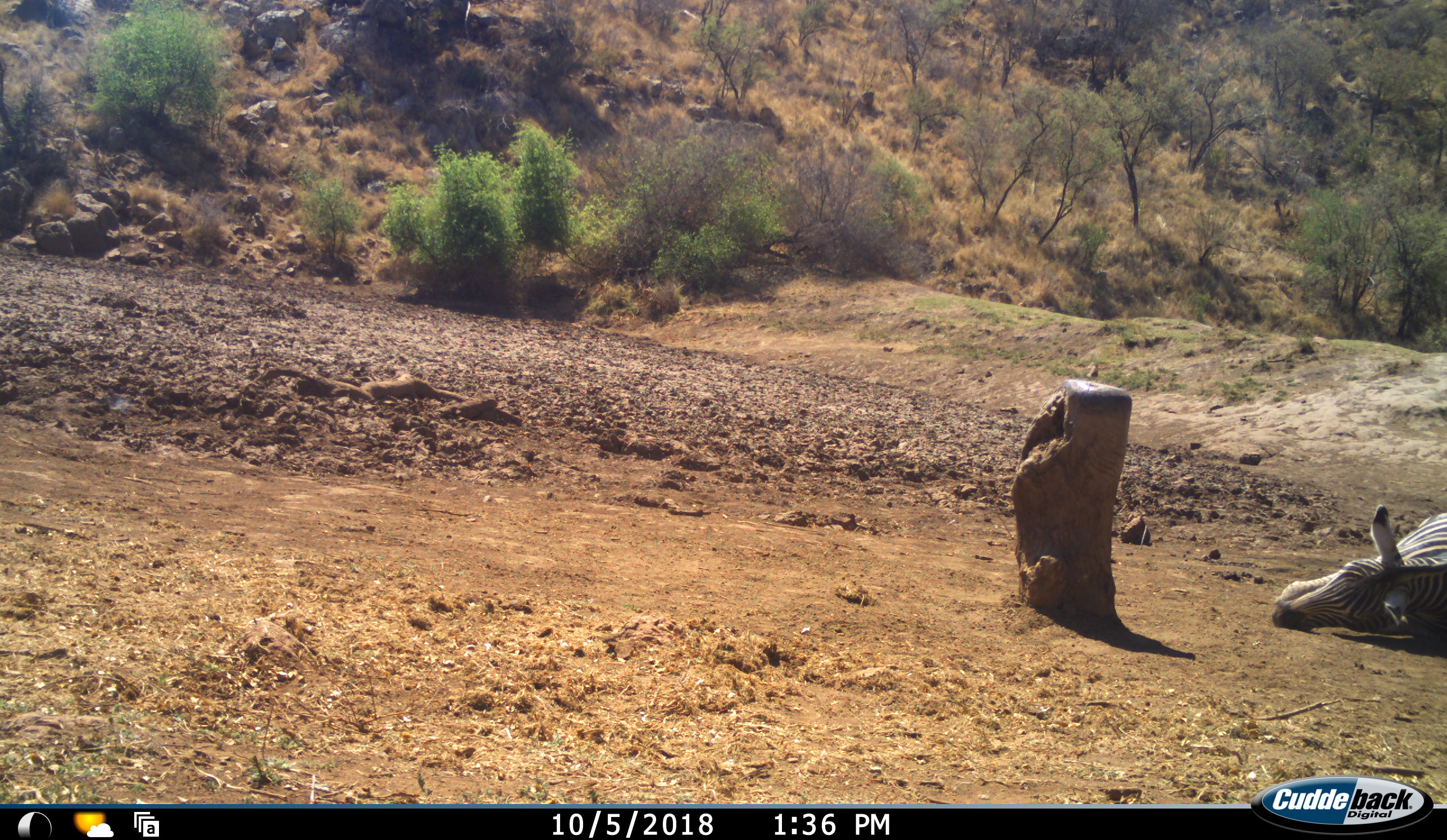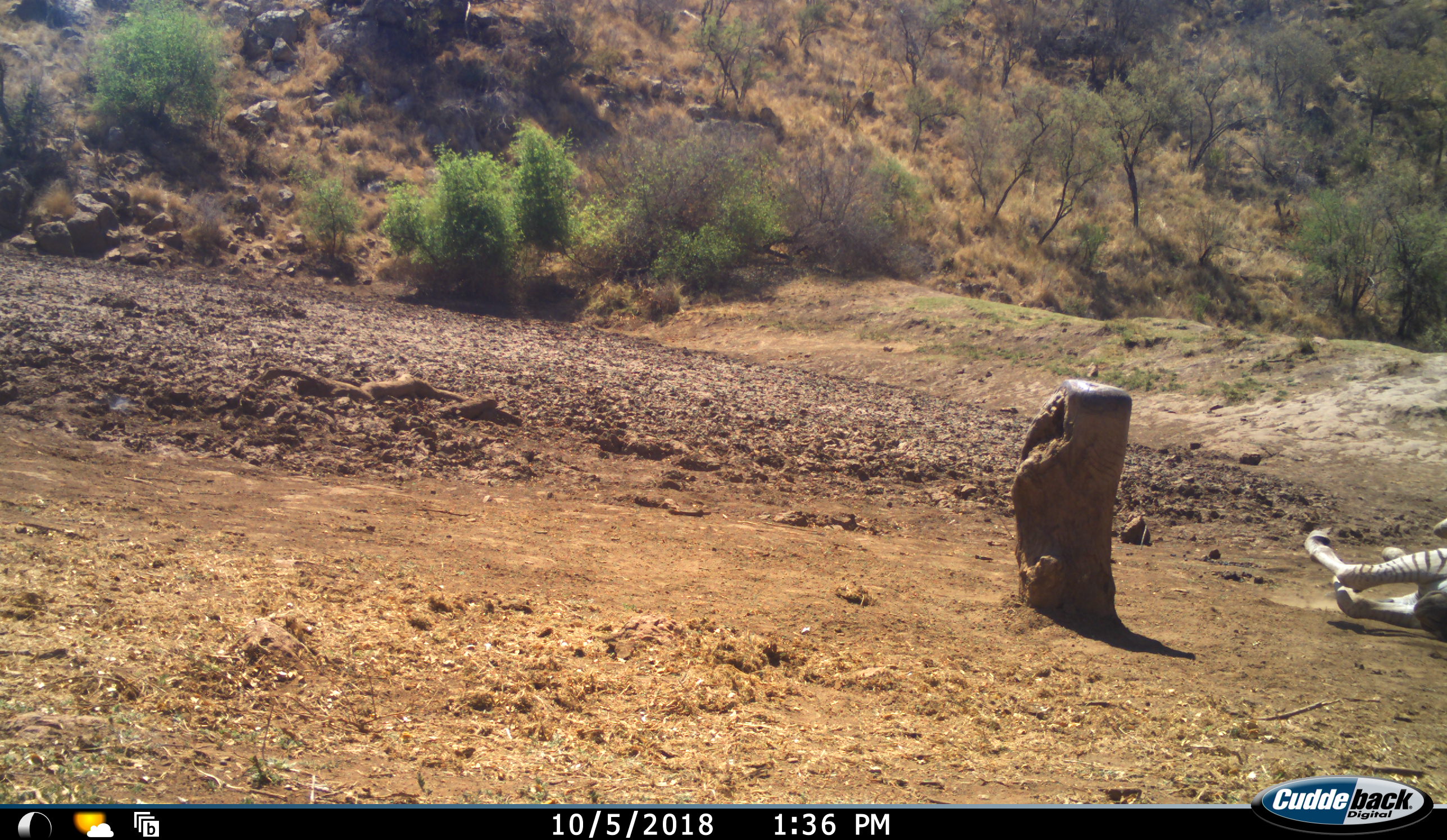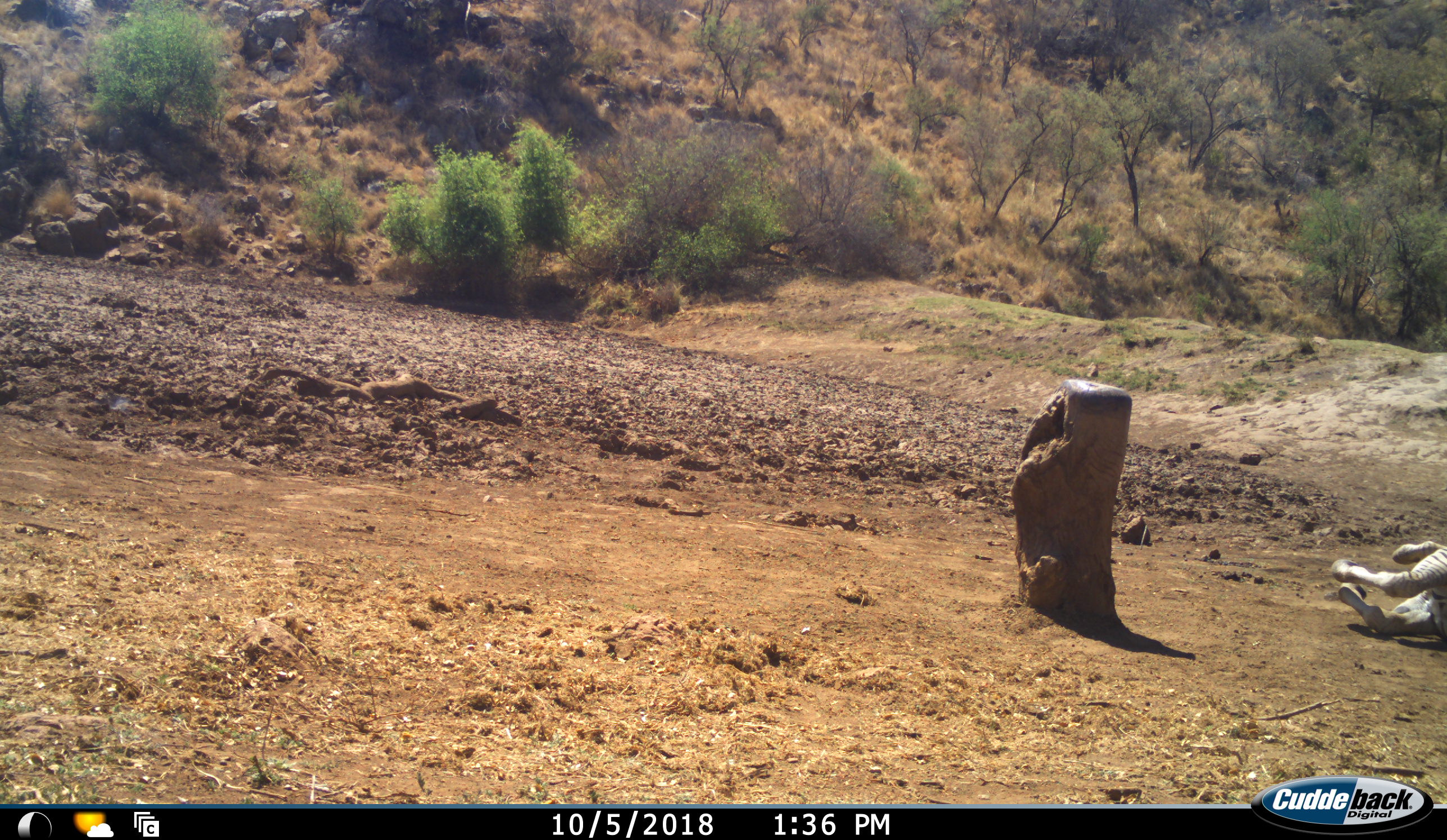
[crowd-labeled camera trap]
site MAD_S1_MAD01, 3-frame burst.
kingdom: Animalia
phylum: Chordata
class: Mammalia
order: Perissodactyla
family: Equidae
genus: Equus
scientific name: Equus quagga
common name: plains zebra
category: zebraplains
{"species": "zebraplains (plains zebra) (Equus quagga)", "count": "1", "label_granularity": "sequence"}